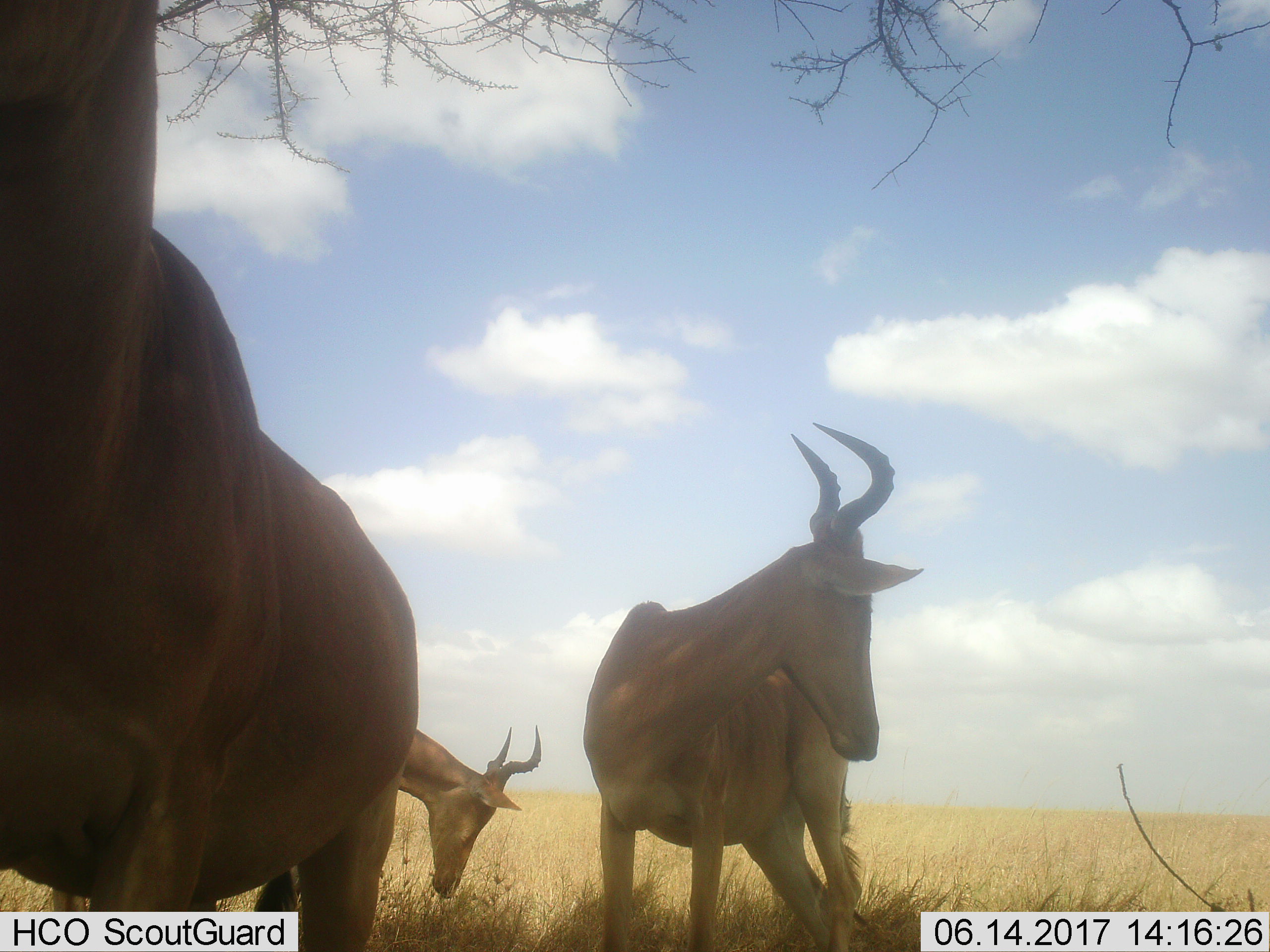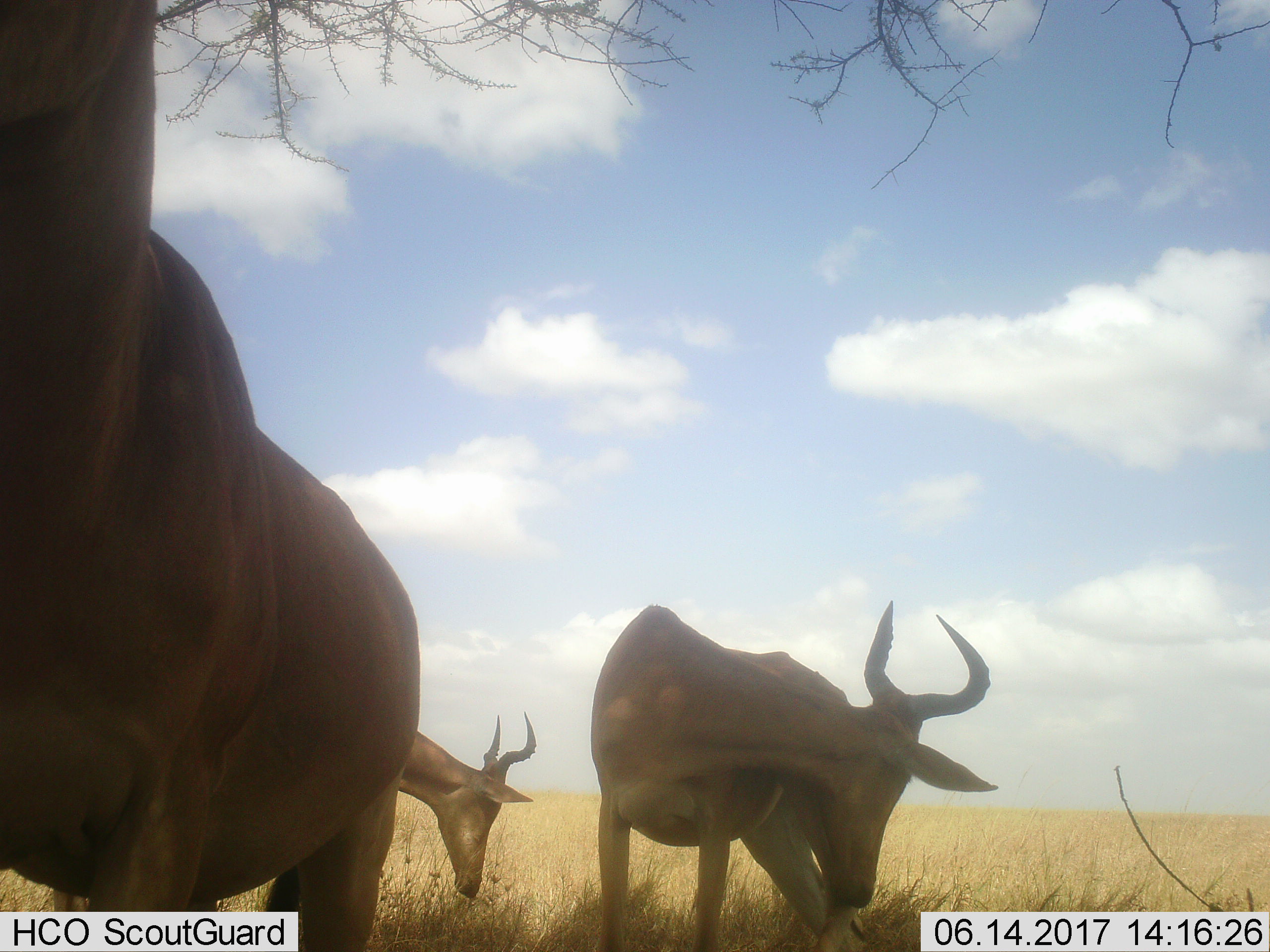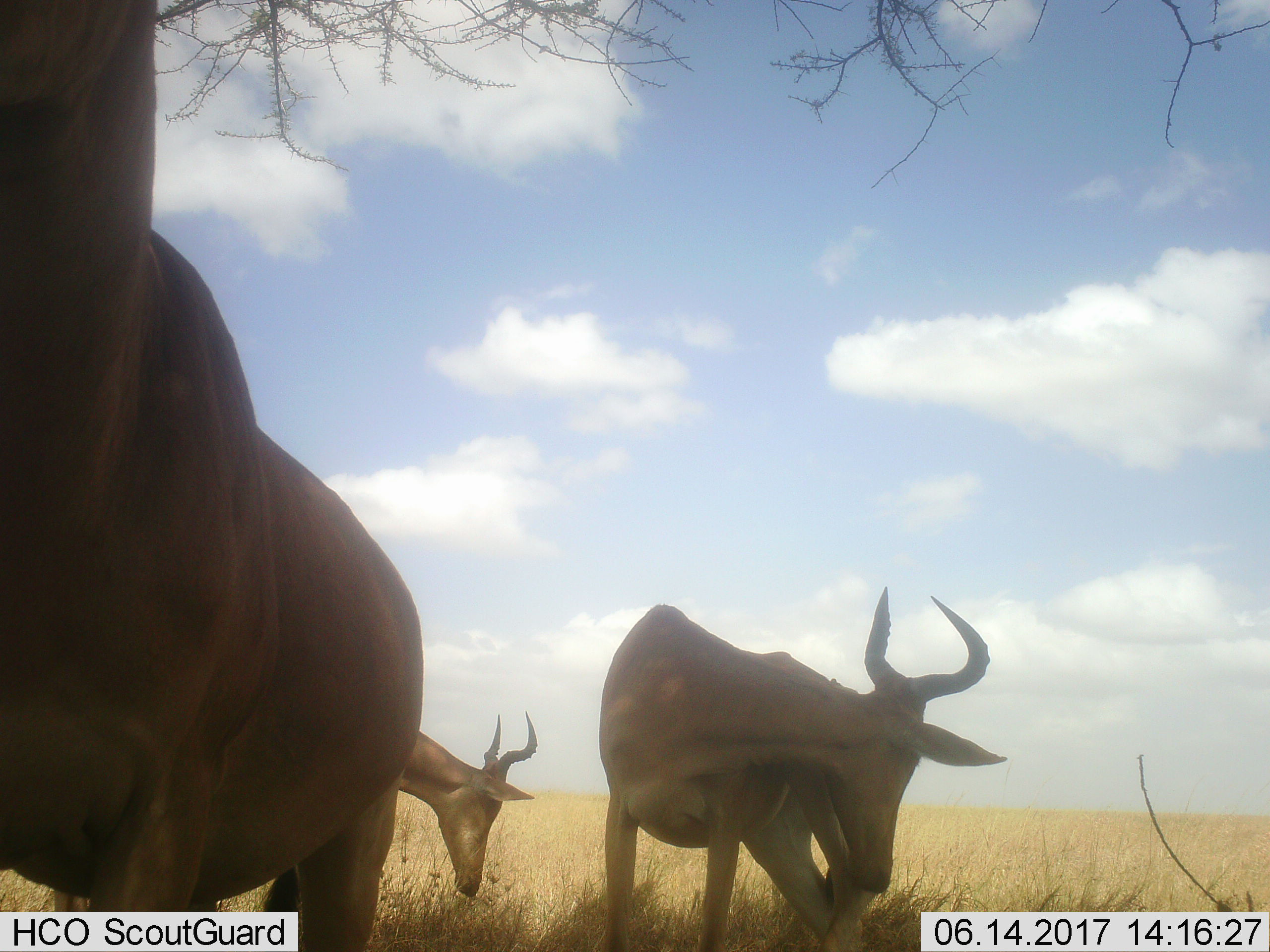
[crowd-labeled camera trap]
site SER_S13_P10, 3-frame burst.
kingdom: Animalia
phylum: Chordata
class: Mammalia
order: Artiodactyla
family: Bovidae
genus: Alcelaphus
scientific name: Alcelaphus buselaphus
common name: hartebeest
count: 3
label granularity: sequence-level